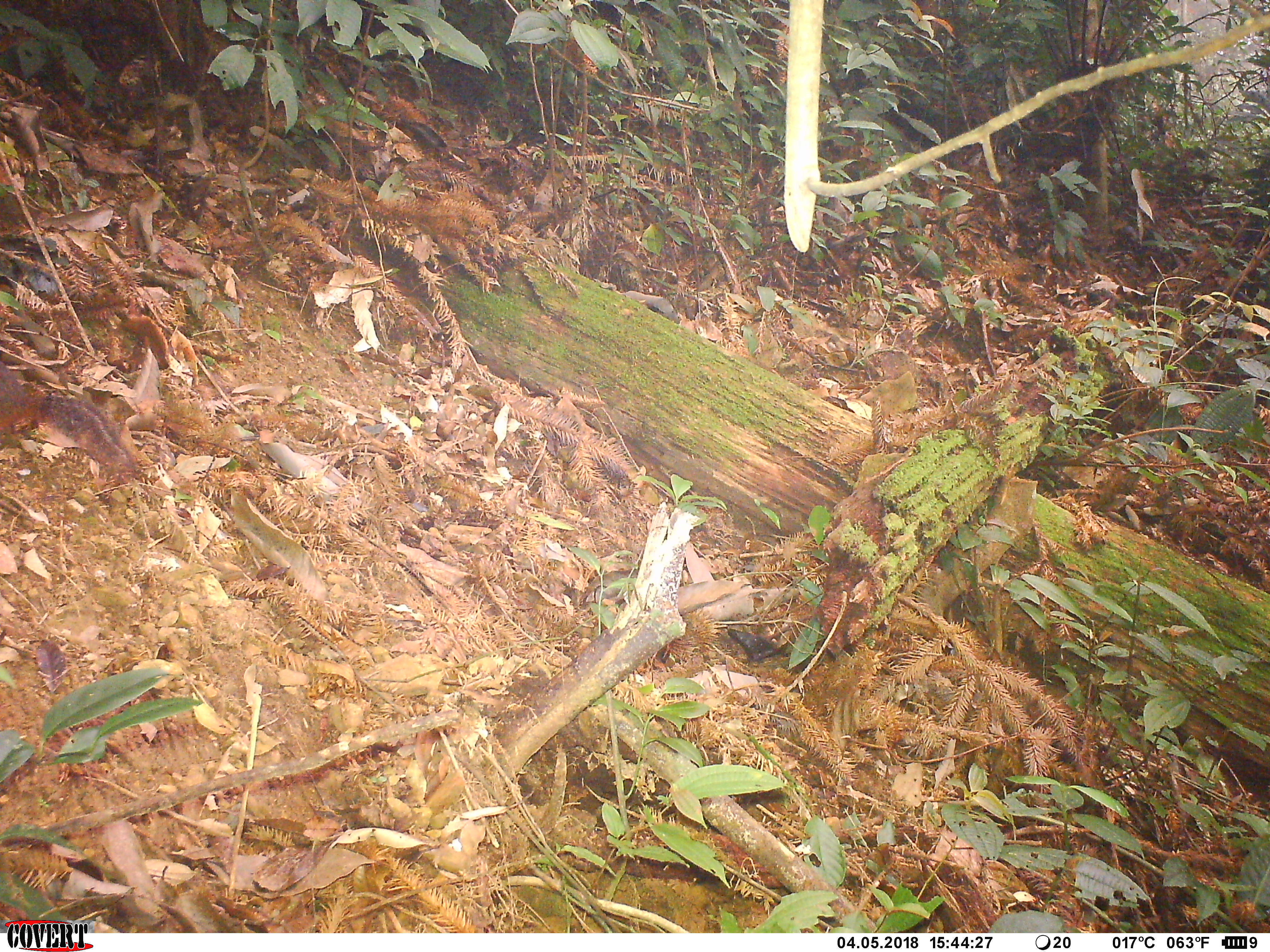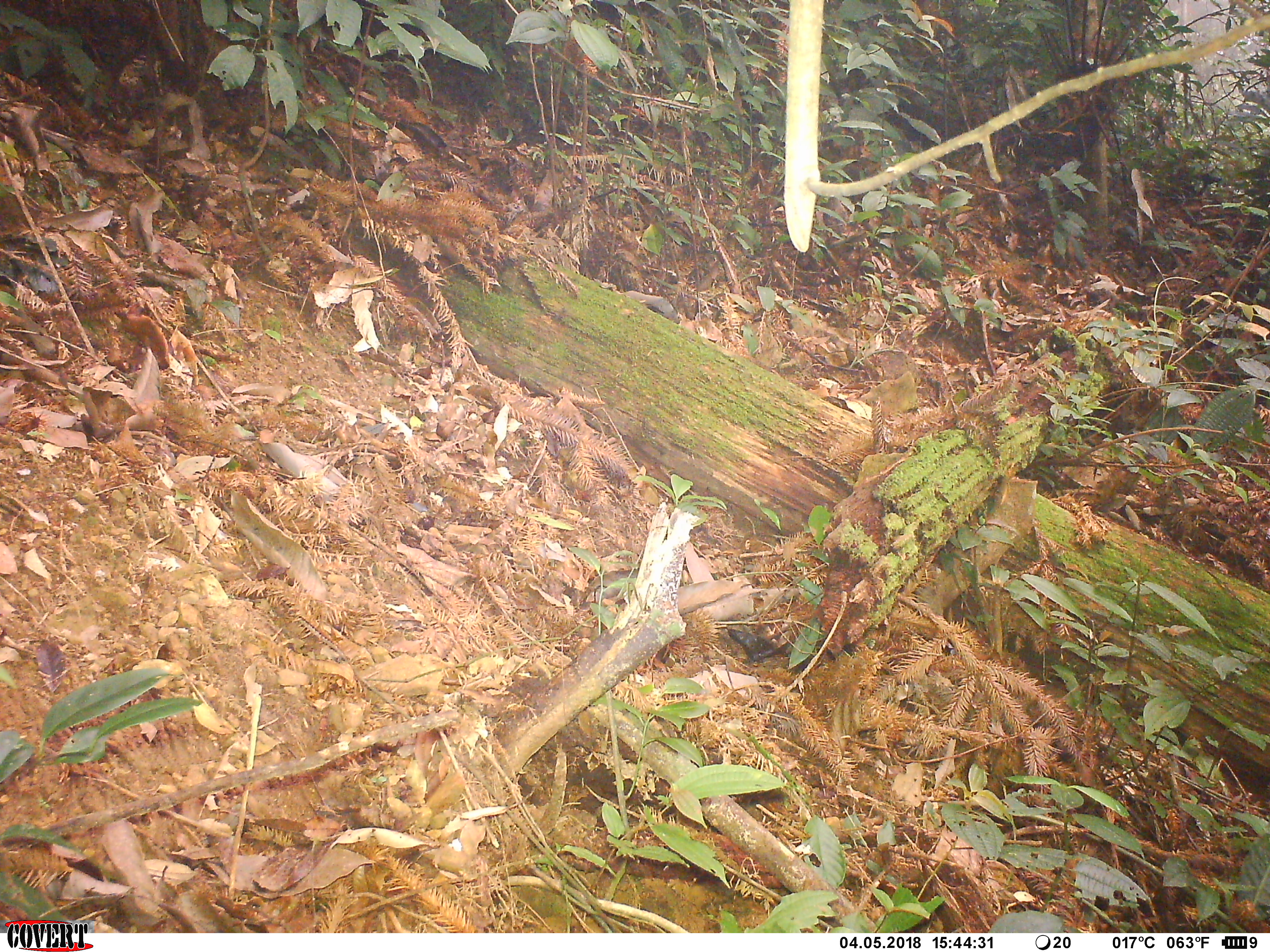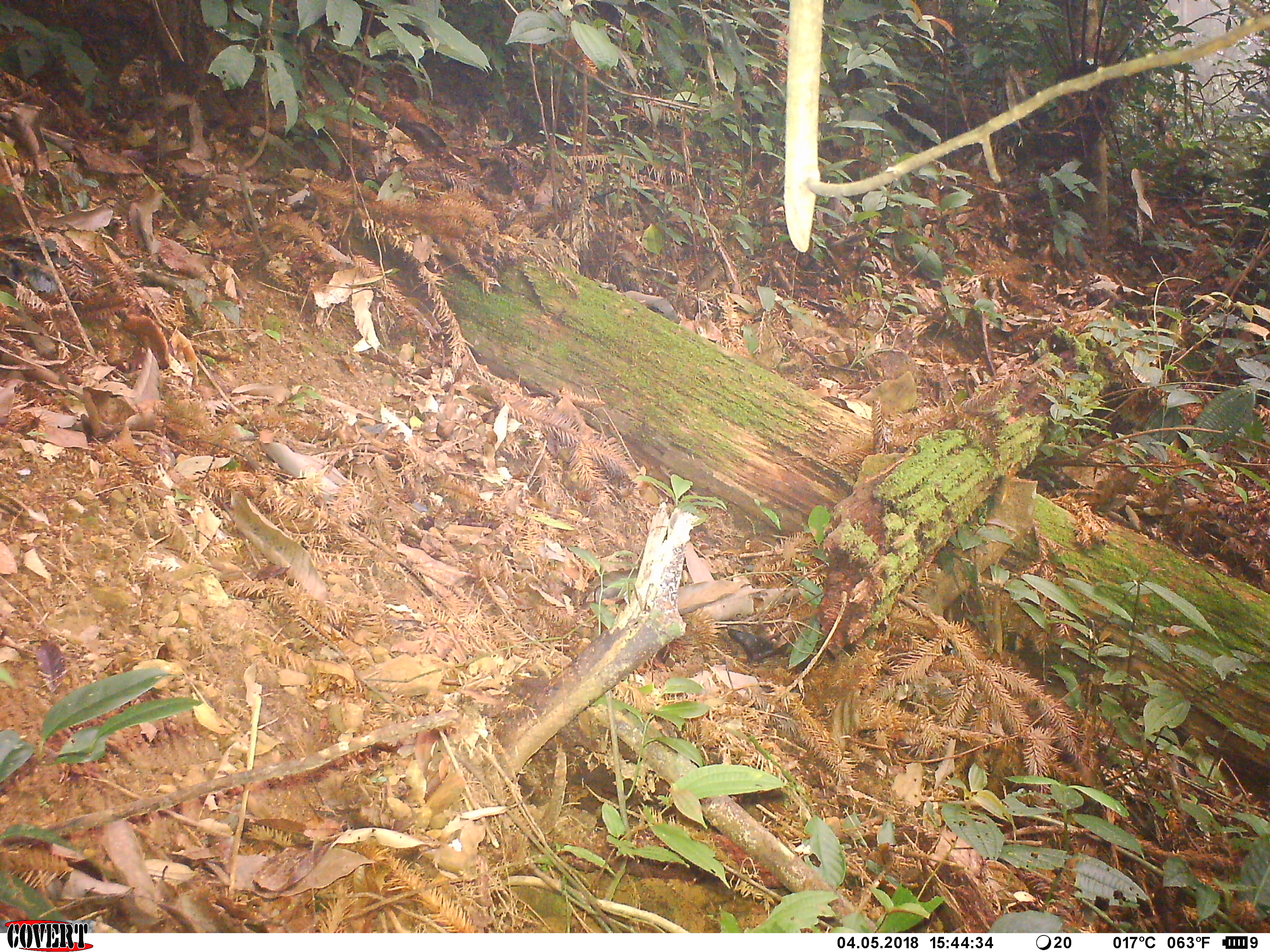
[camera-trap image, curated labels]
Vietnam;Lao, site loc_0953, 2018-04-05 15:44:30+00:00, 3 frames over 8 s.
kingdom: Animalia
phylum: Chordata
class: Mammalia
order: Rodentia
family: Sciuridae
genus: Dremomys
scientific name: Dremomys rufigenis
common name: red-cheeked squirrel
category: red cheeked squirrel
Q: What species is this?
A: Red cheeked squirrel (red-cheeked squirrel) (Dremomys rufigenis).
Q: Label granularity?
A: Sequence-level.